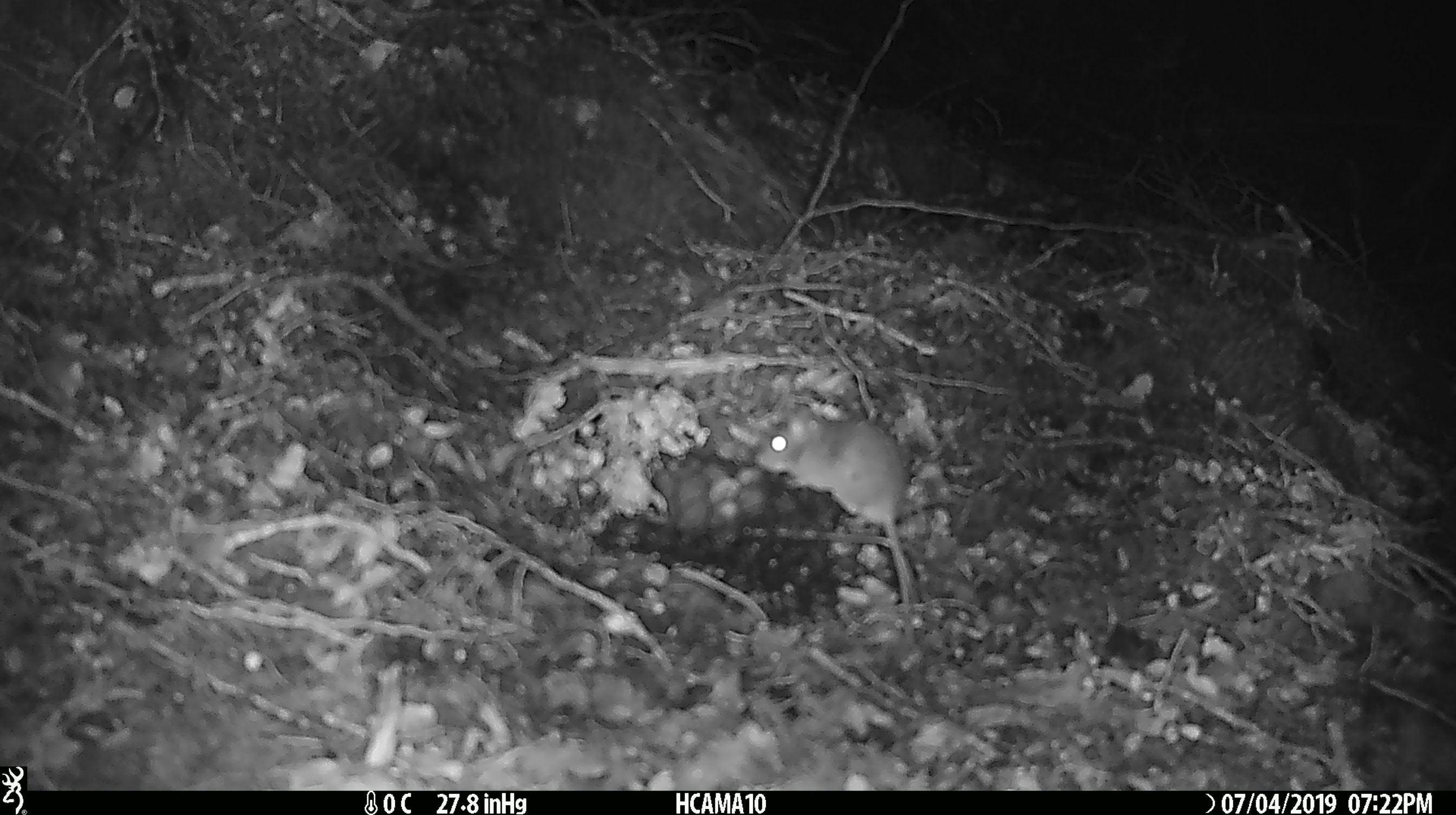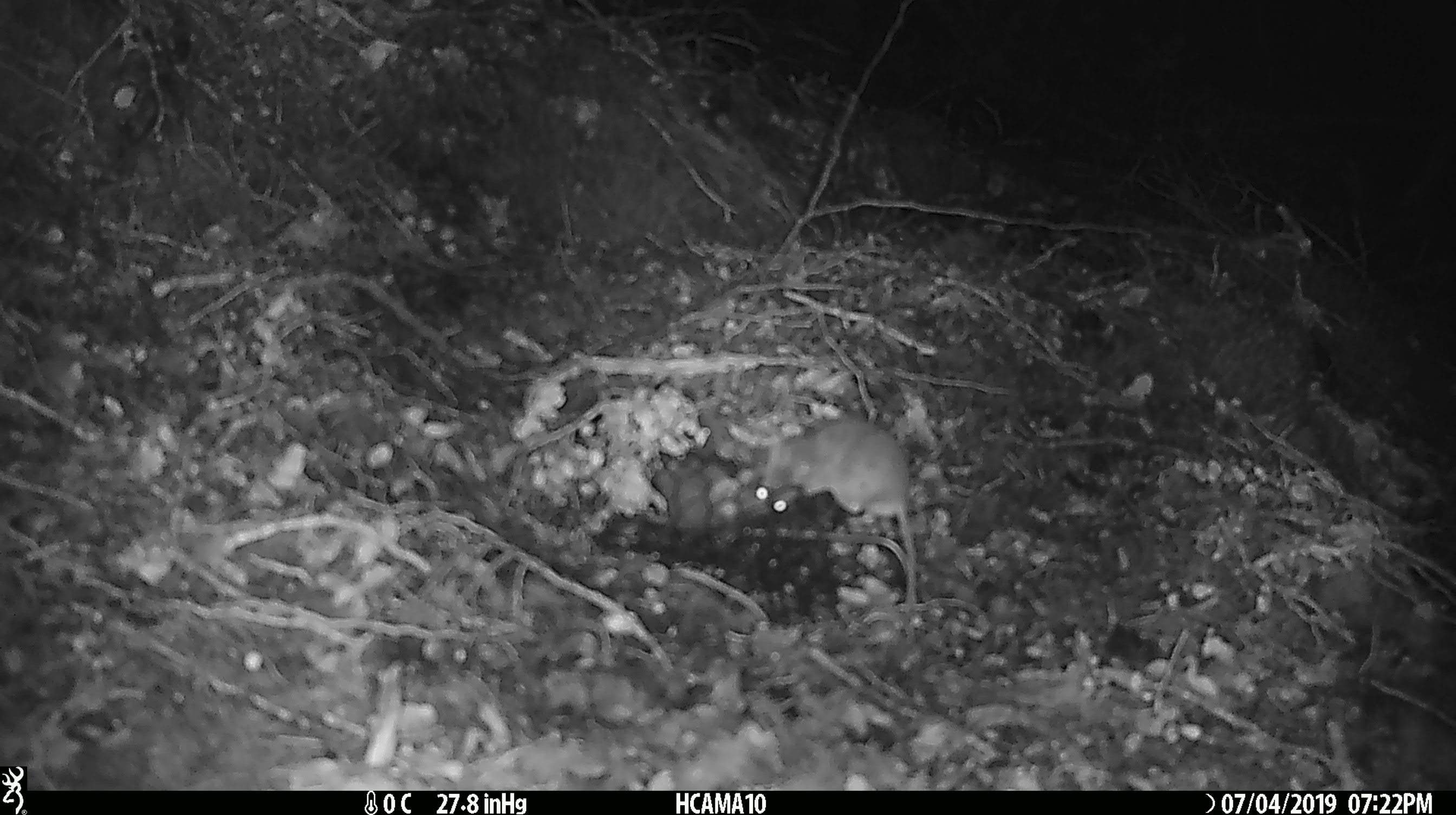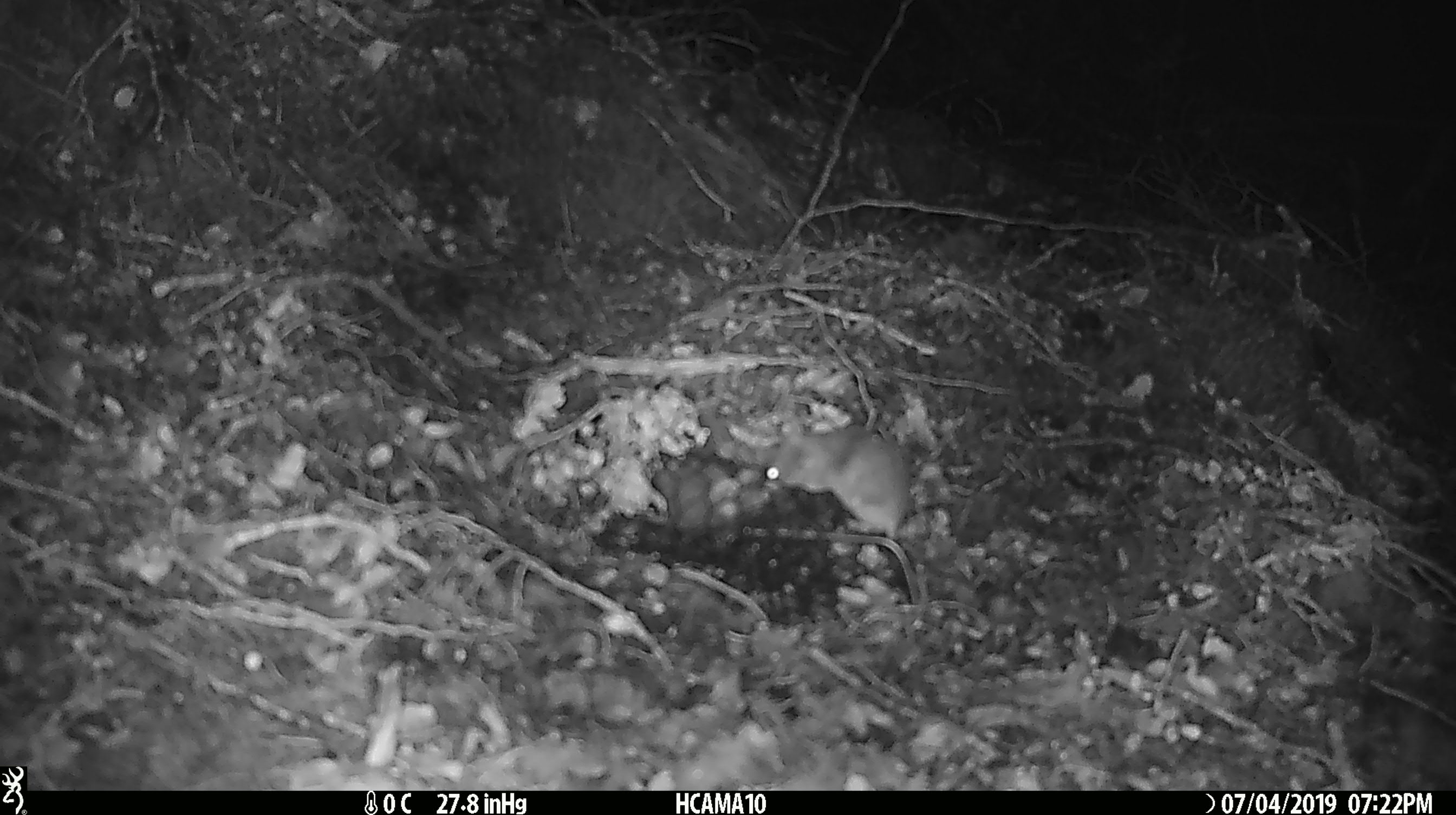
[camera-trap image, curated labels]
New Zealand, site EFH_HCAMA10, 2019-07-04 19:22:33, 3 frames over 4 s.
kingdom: Animalia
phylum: Chordata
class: Mammalia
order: Rodentia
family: Muridae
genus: Mus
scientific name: Mus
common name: mouse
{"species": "mouse (Mus)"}